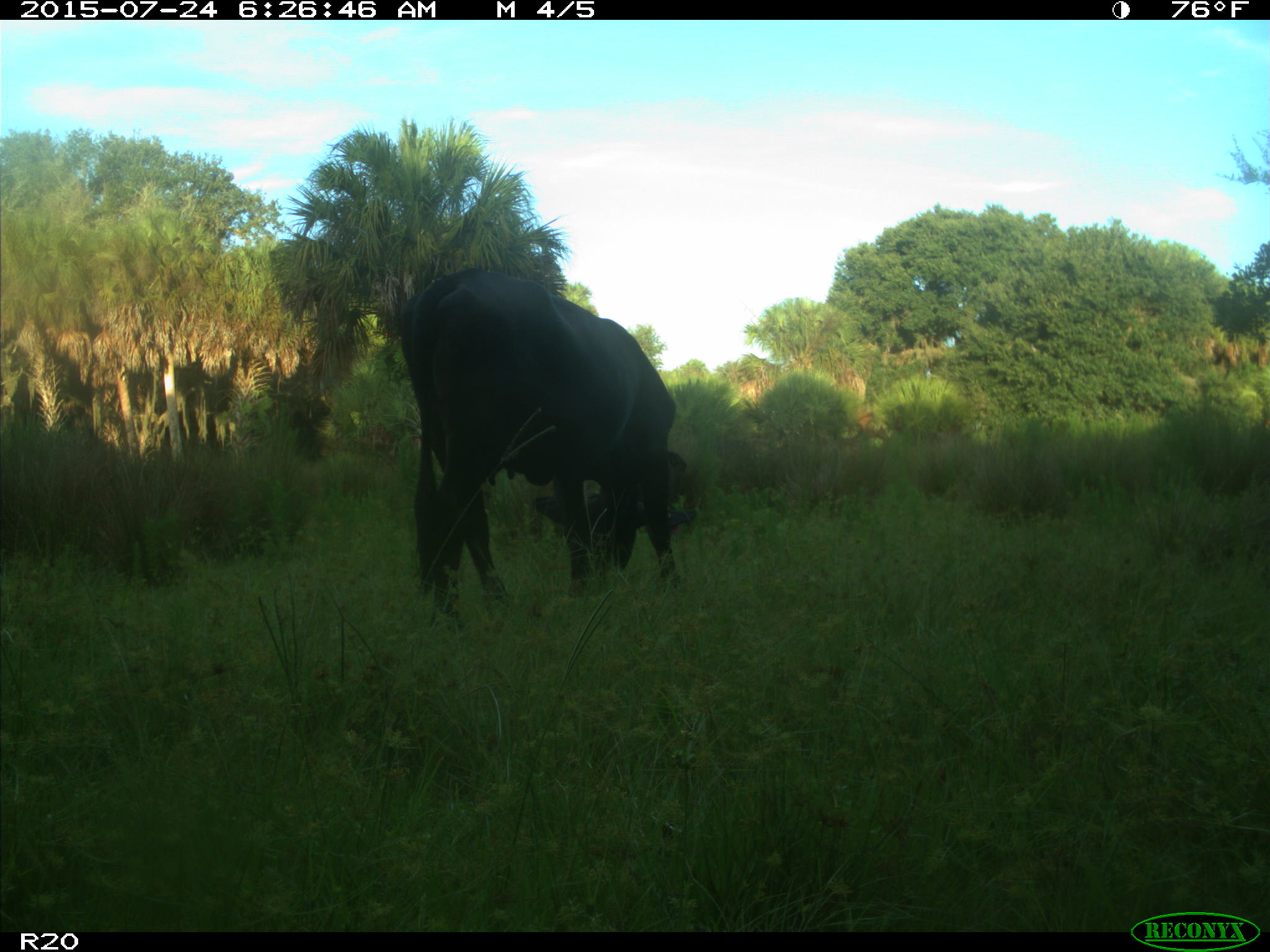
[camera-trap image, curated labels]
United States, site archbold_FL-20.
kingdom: Animalia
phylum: Chordata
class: Mammalia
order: Artiodactyla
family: Bovidae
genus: Bos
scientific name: Bos taurus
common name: domestic cow